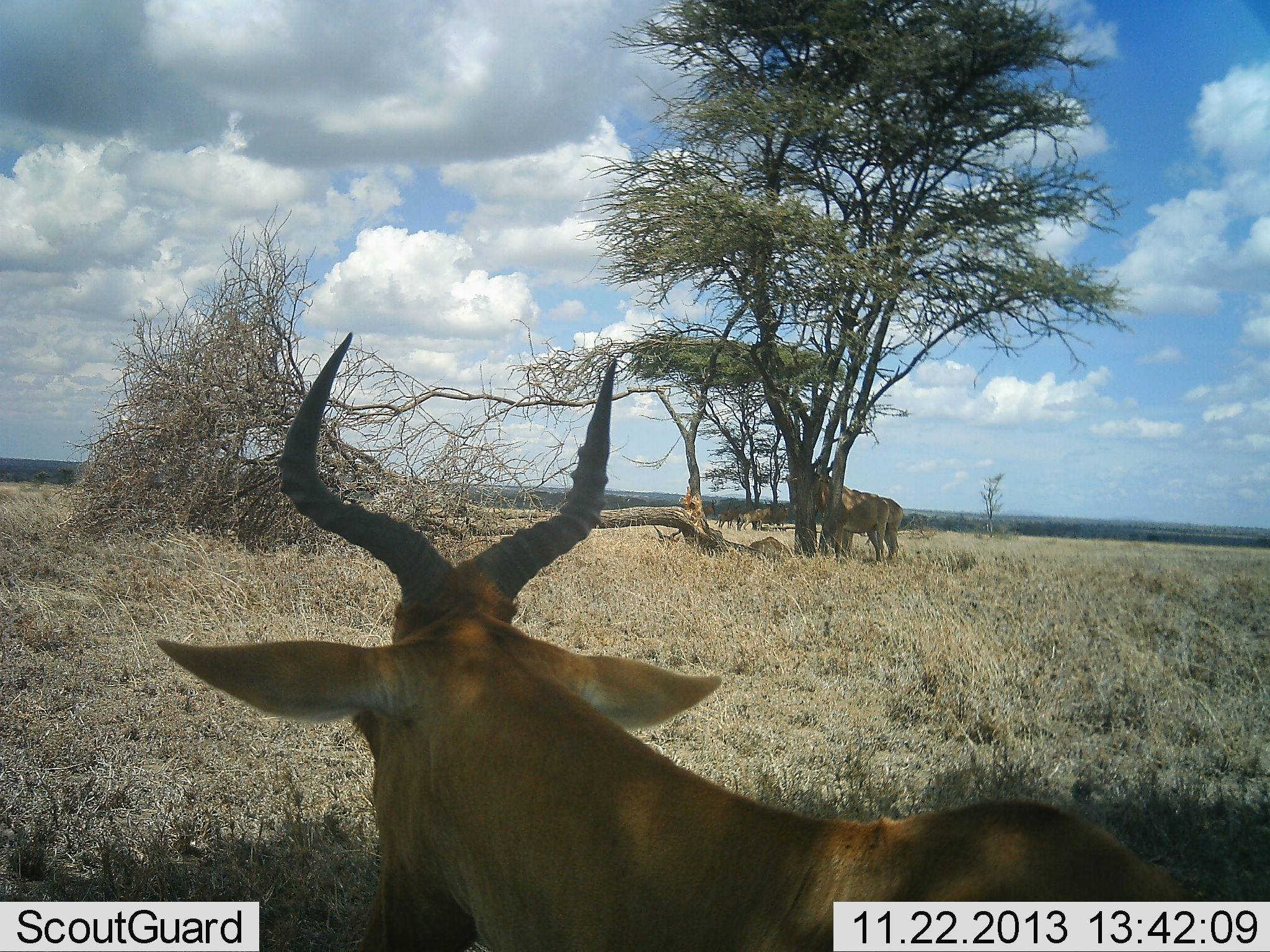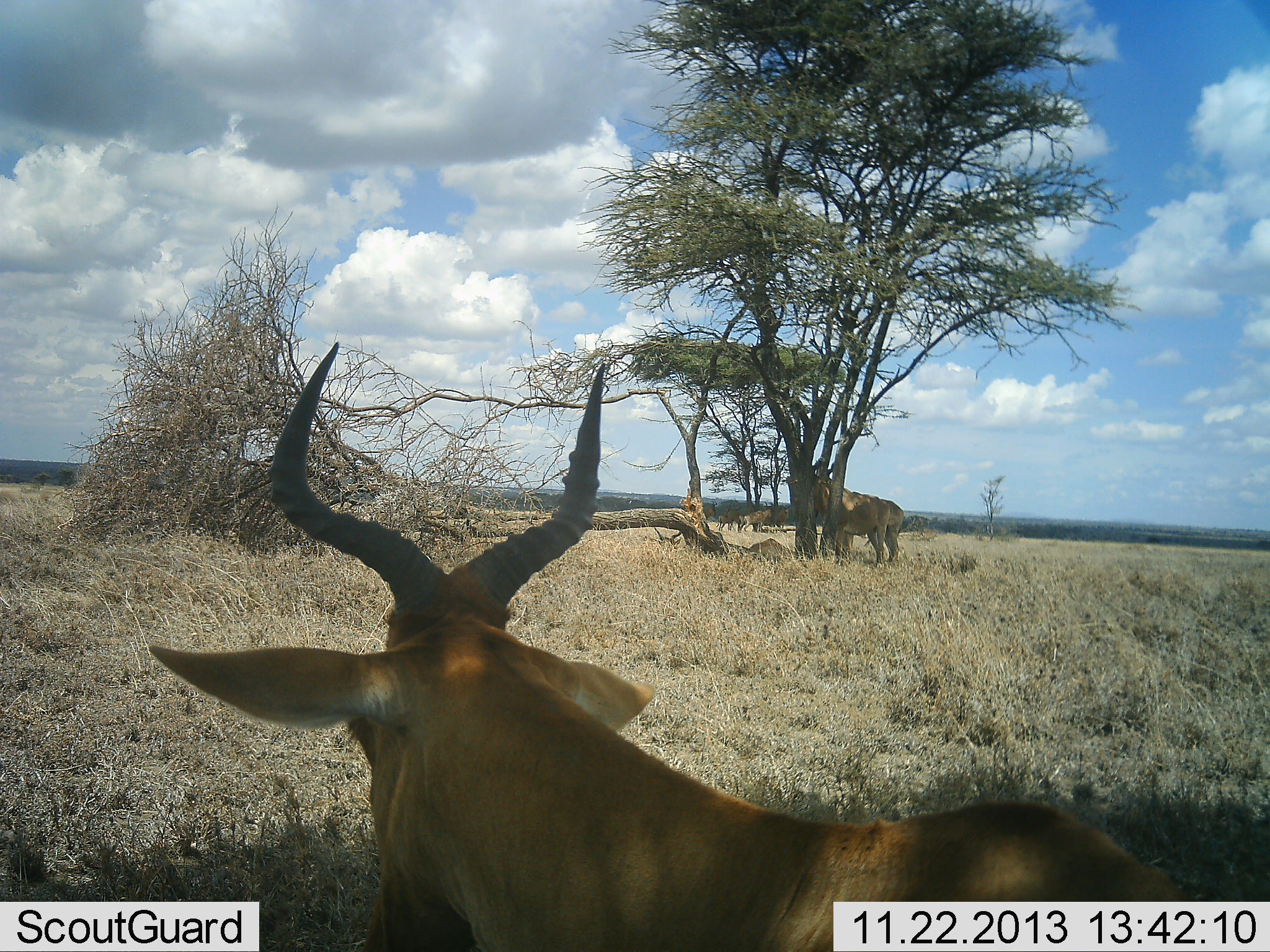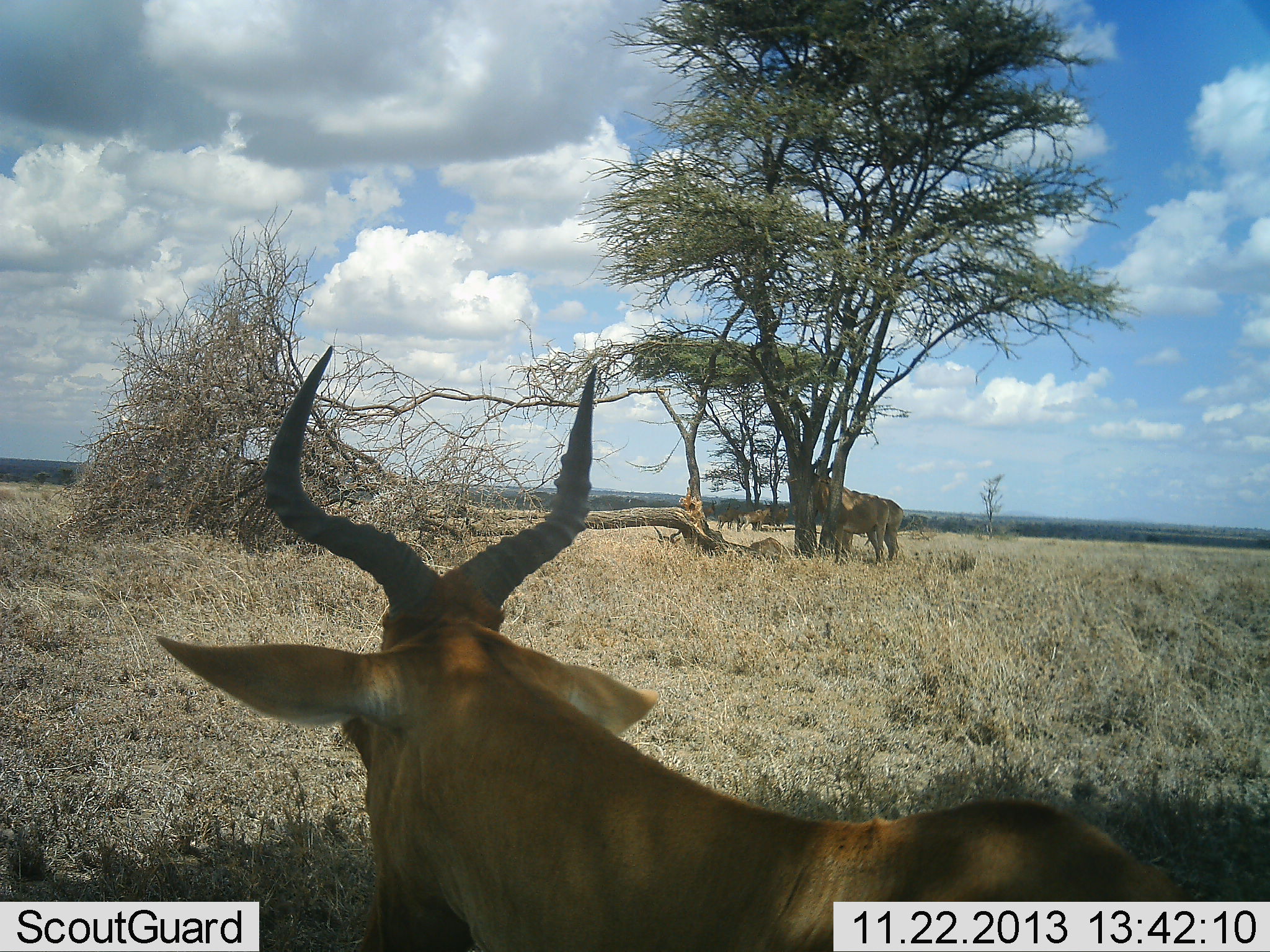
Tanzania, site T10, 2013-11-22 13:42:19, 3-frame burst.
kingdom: Animalia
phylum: Chordata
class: Mammalia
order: Artiodactyla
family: Bovidae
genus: Alcelaphus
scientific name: Alcelaphus buselaphus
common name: hartebeest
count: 2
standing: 90%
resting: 60%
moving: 0%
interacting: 0%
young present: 0%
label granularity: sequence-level